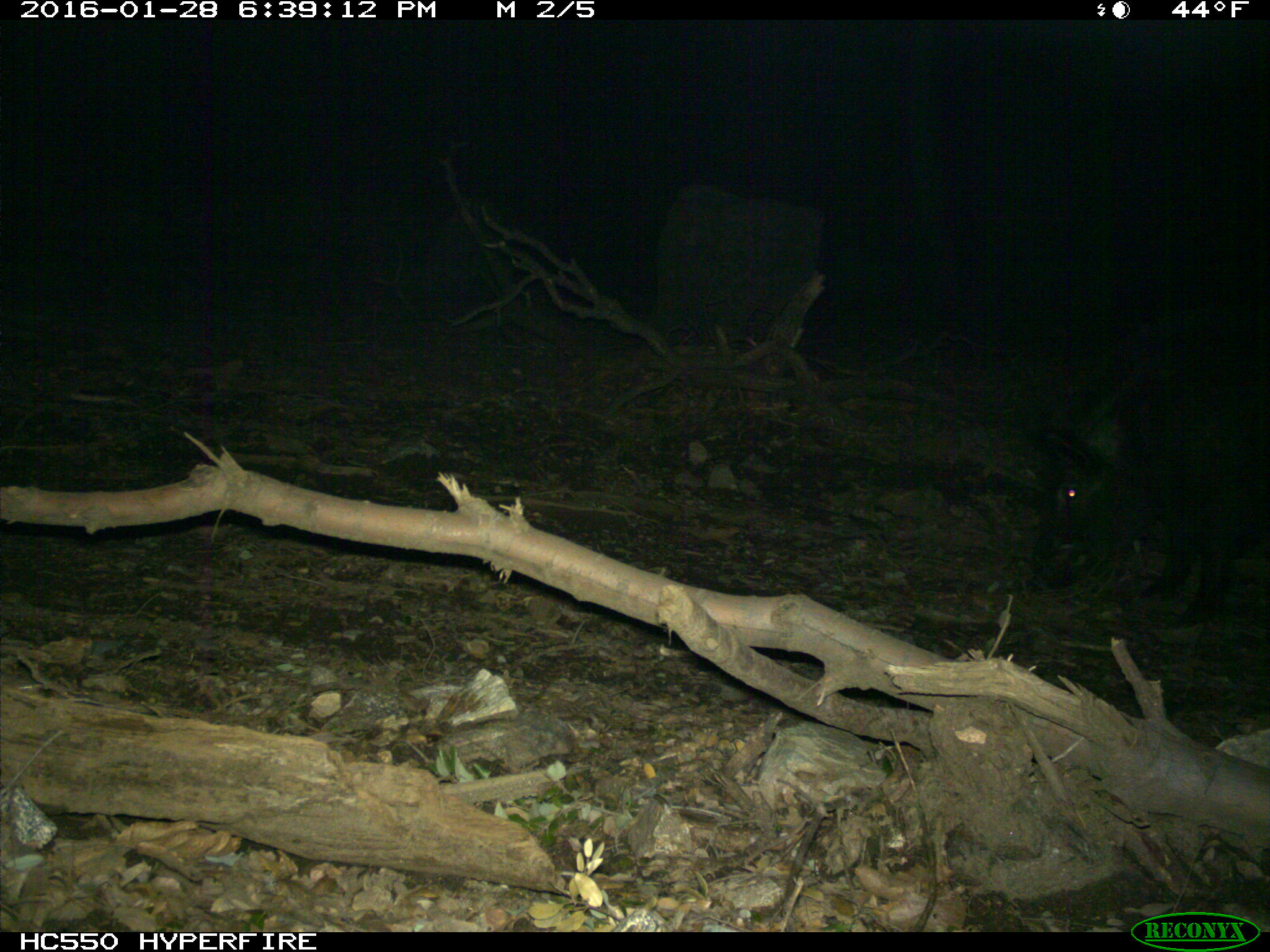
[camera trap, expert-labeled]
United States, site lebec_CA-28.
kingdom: Animalia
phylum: Chordata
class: Mammalia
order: Artiodactyla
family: Suidae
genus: Sus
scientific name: Sus scrofa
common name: wild boar